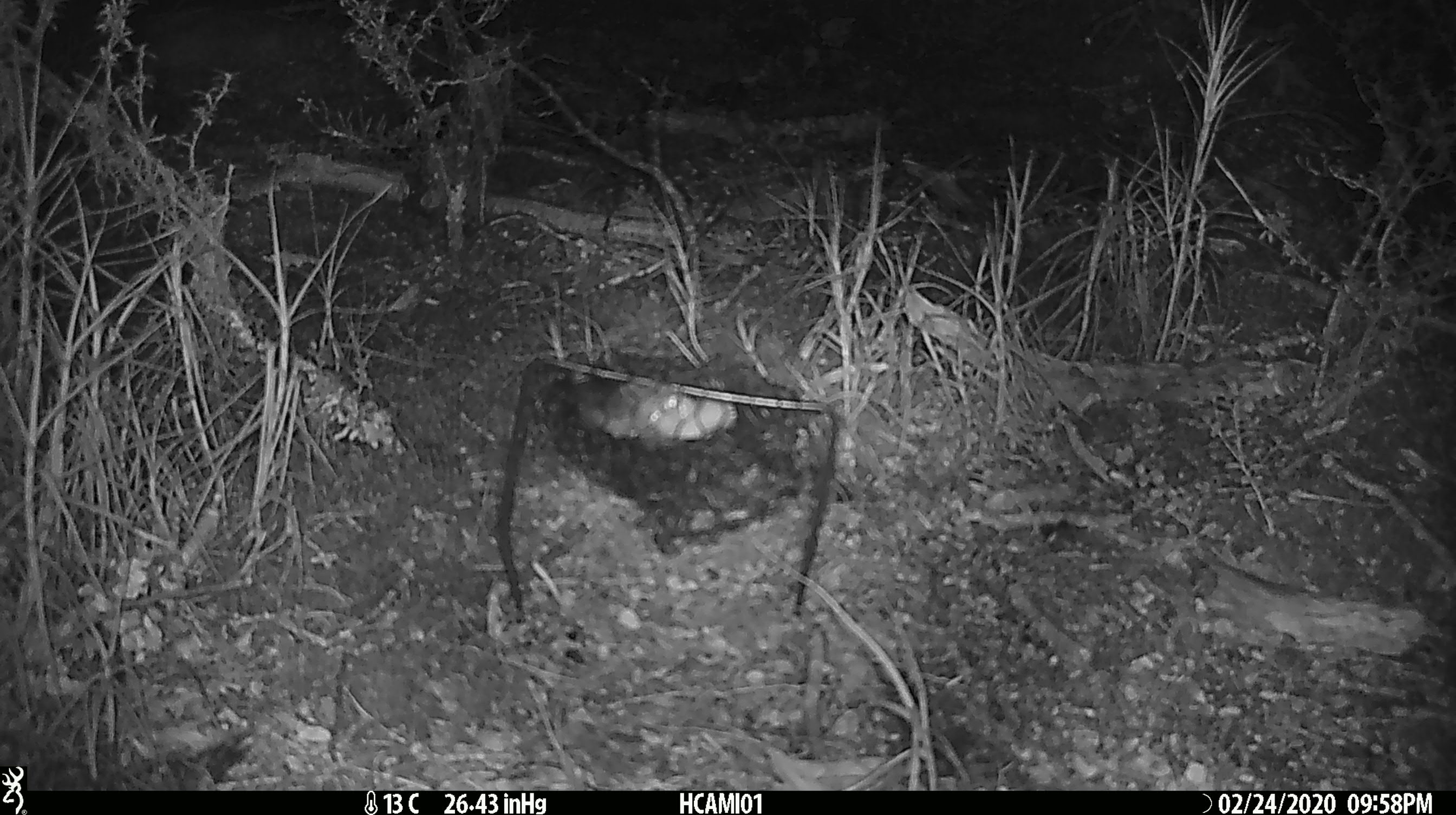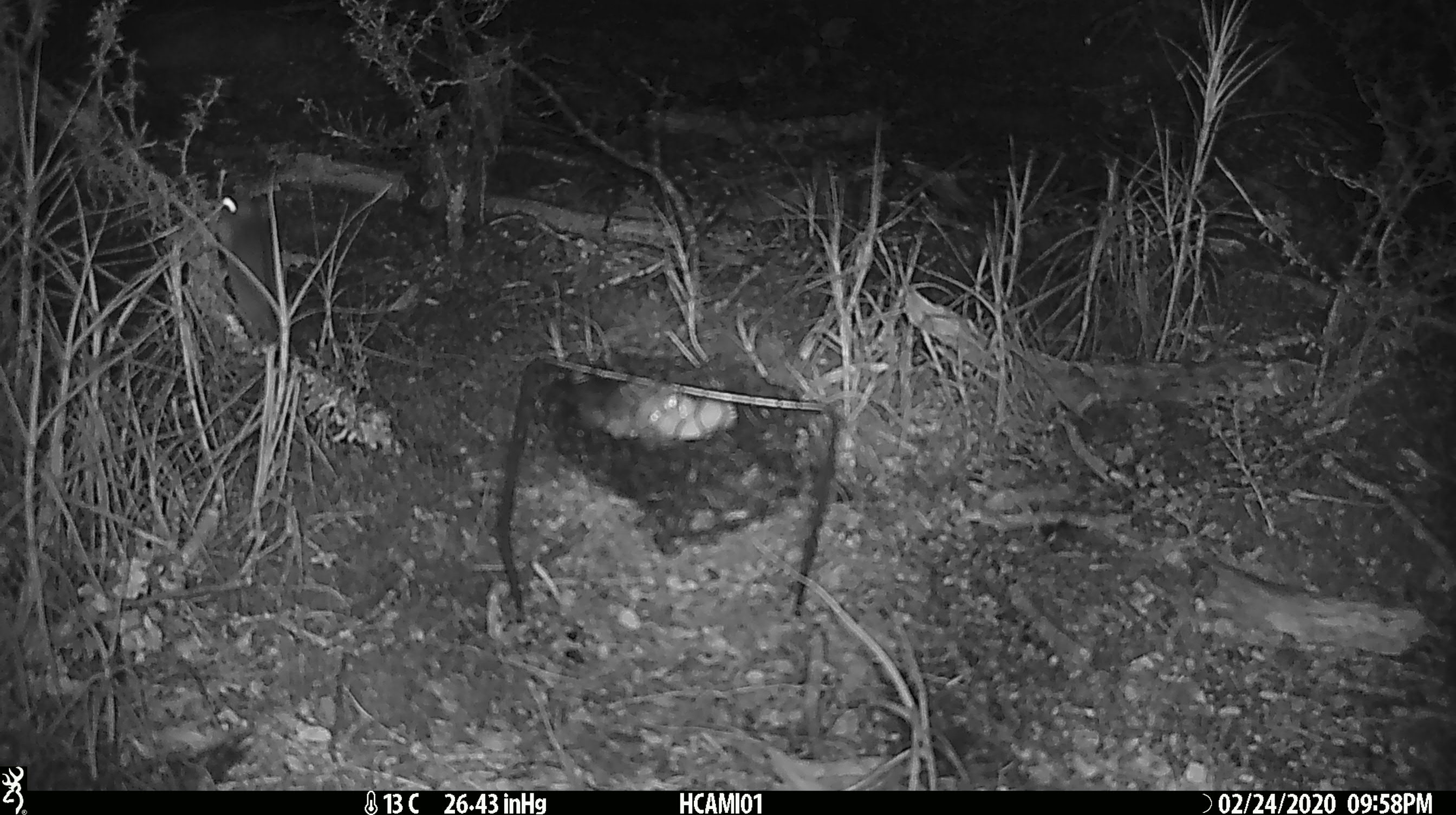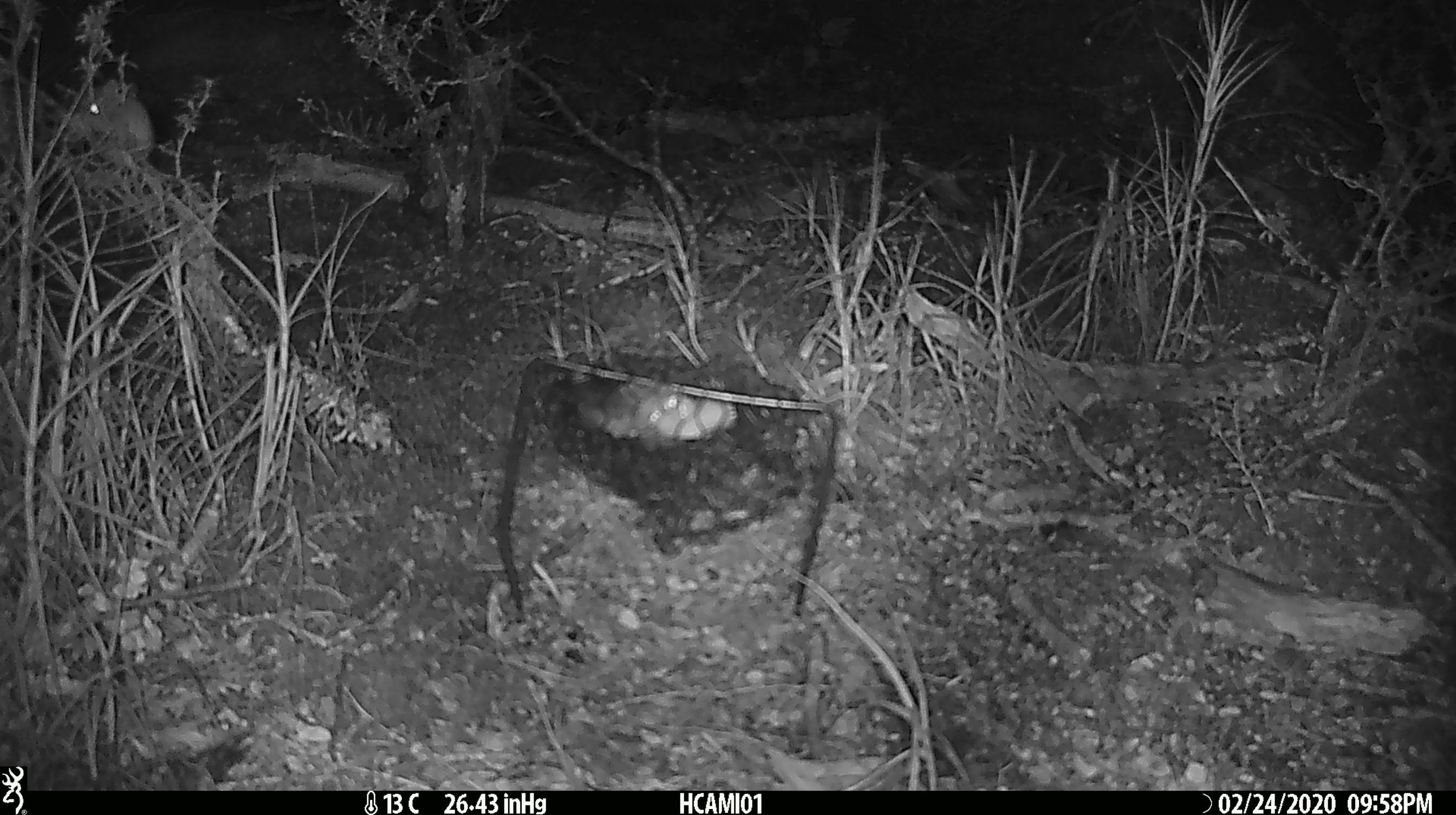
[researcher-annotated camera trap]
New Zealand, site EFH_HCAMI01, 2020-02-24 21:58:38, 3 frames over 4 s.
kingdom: Animalia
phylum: Chordata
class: Mammalia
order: Rodentia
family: Muridae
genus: Mus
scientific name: Mus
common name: mouse